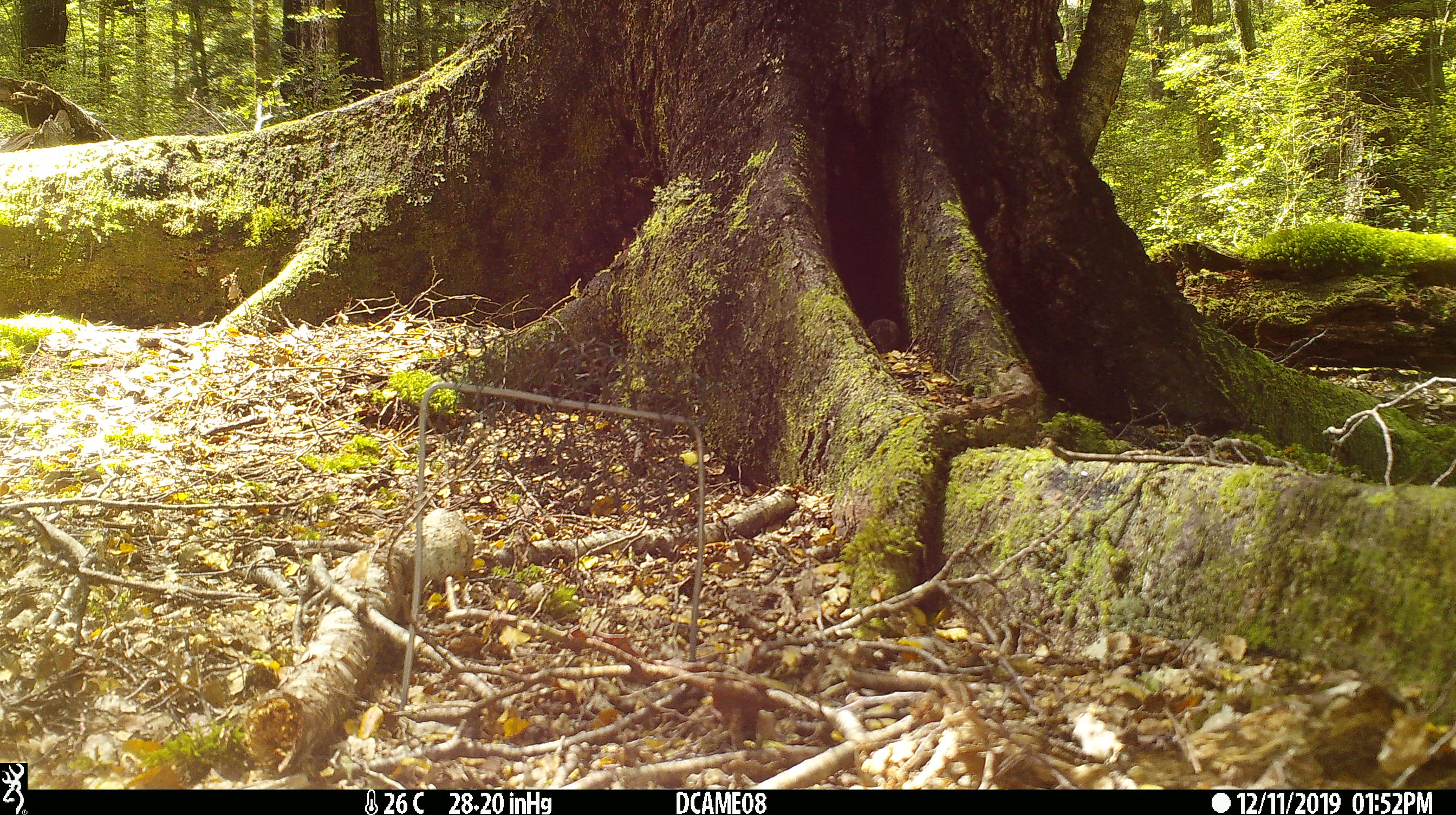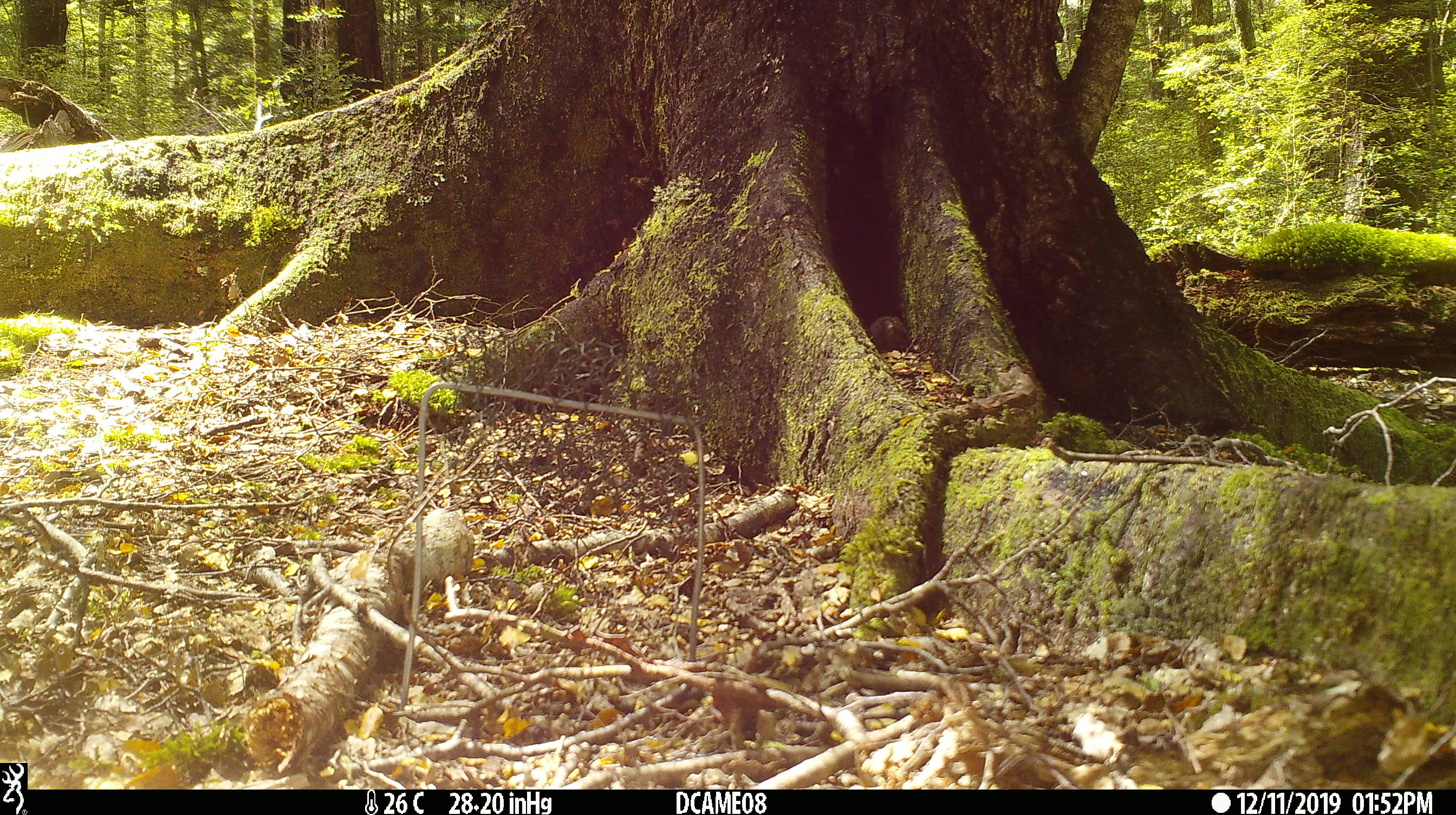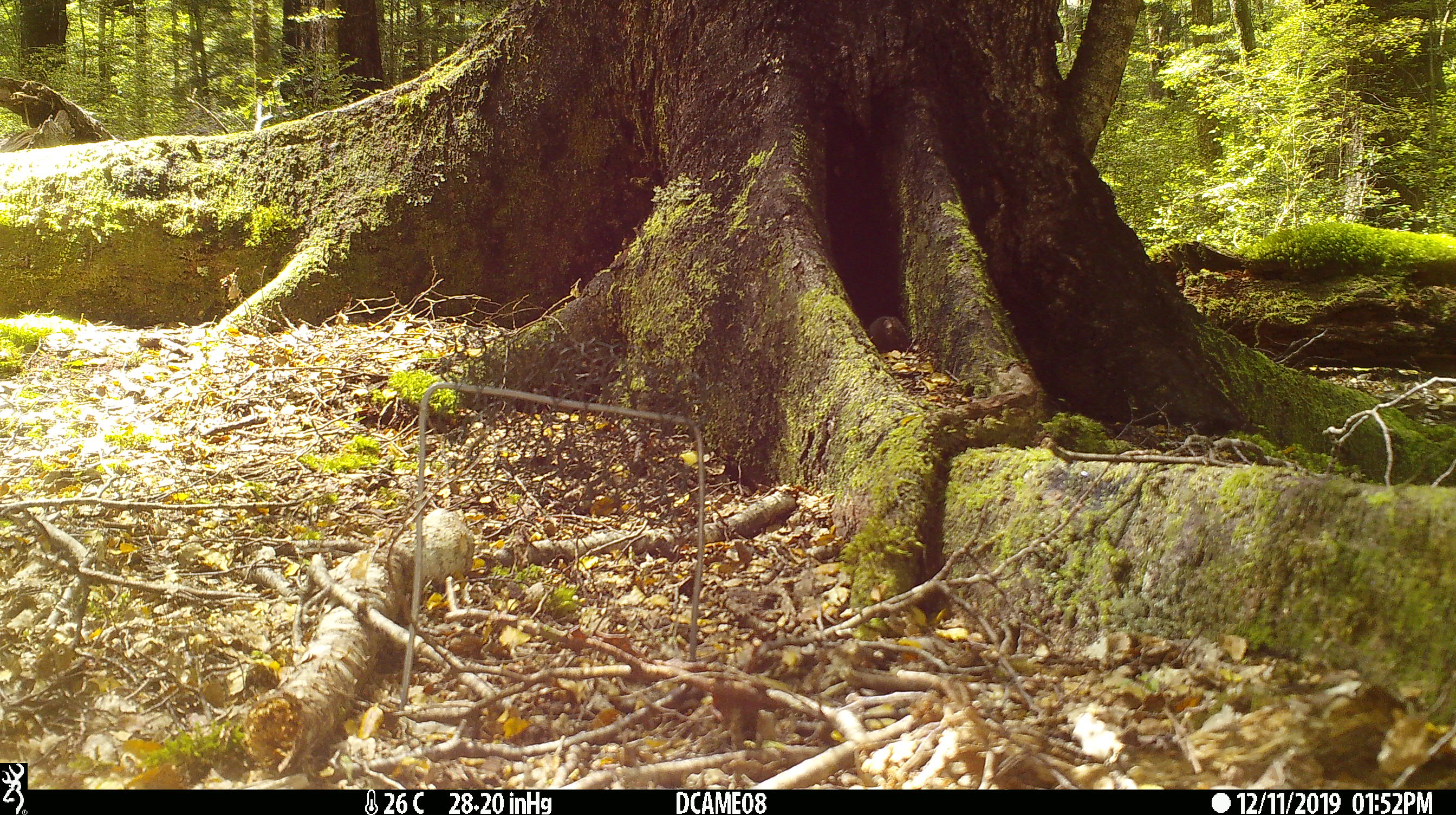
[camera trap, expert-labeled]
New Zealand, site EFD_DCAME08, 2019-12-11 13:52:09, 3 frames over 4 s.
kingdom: Animalia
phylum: Chordata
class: Mammalia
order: Rodentia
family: Muridae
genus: Mus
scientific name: Mus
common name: mouse